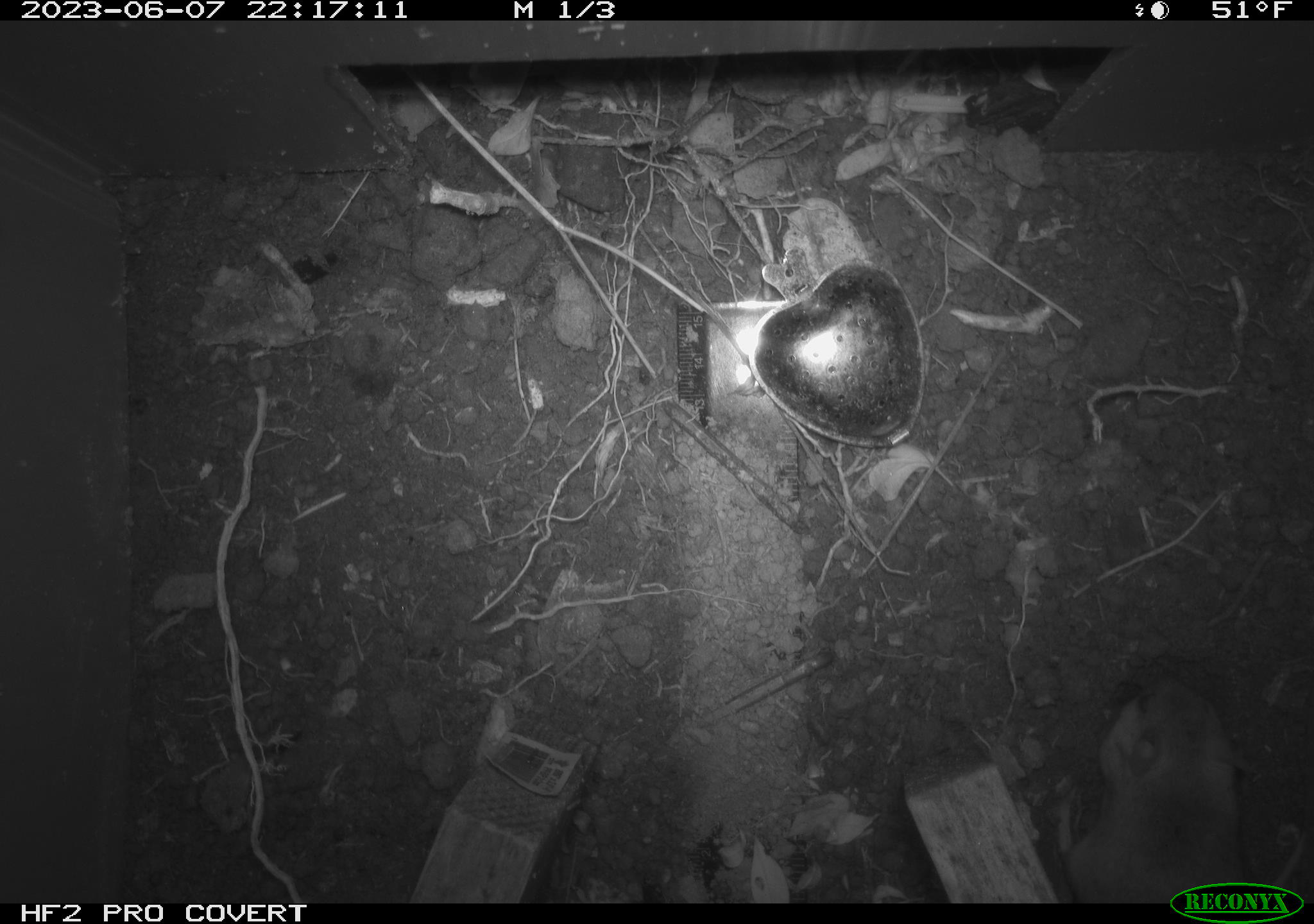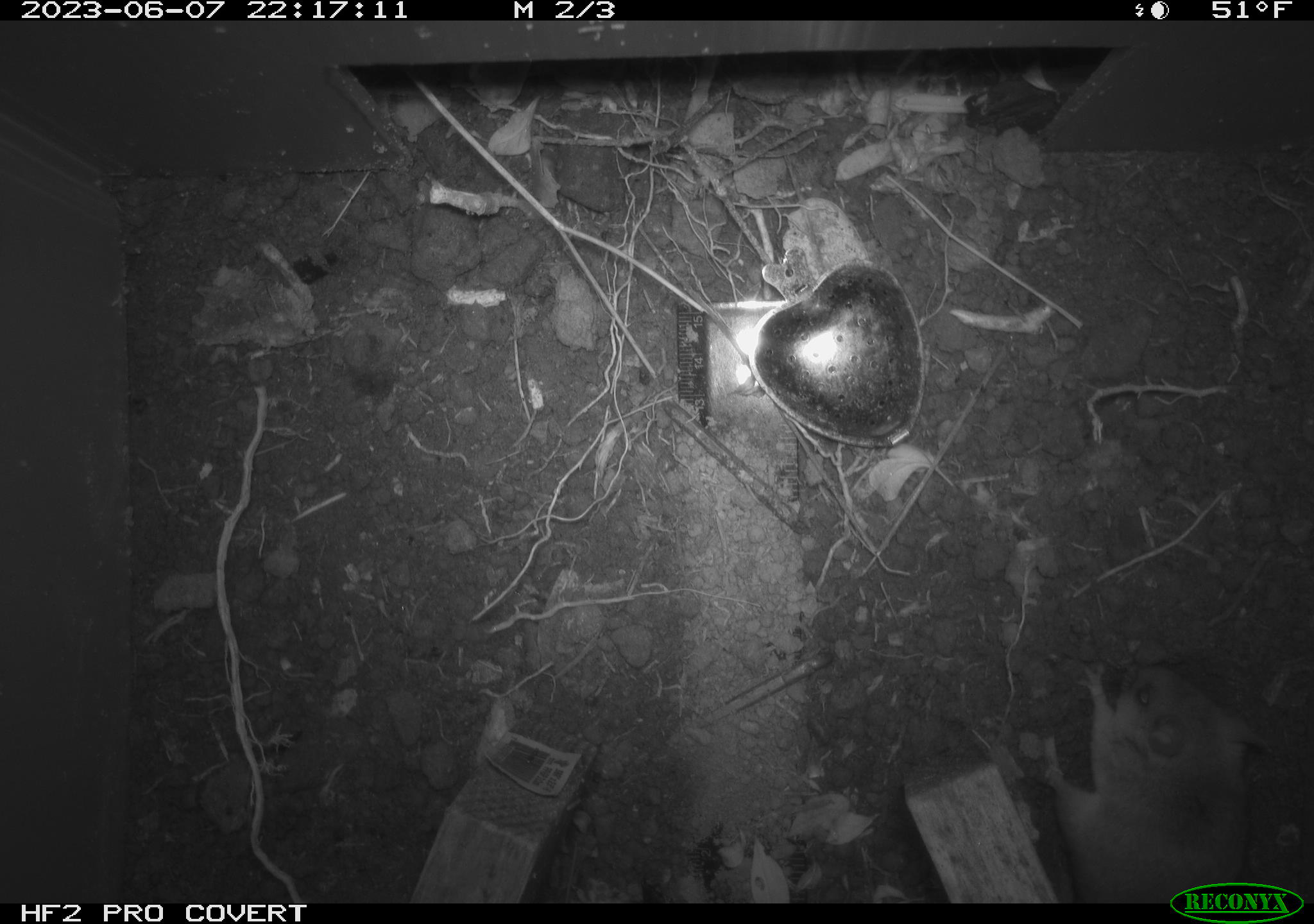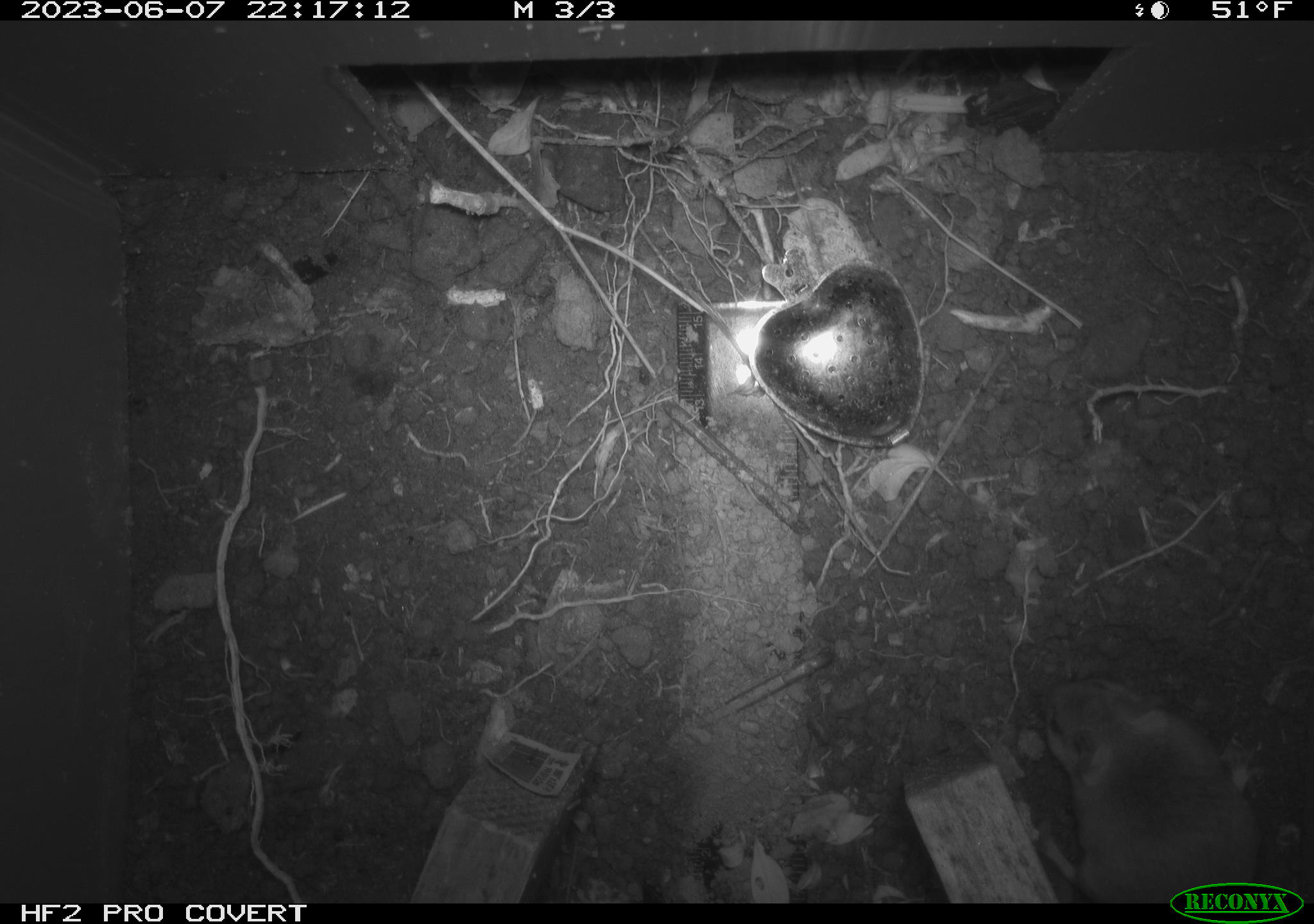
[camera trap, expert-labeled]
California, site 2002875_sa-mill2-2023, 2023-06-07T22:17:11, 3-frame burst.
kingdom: Animalia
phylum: Chordata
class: Mammalia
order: Rodentia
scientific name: Rodentia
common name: mouse species